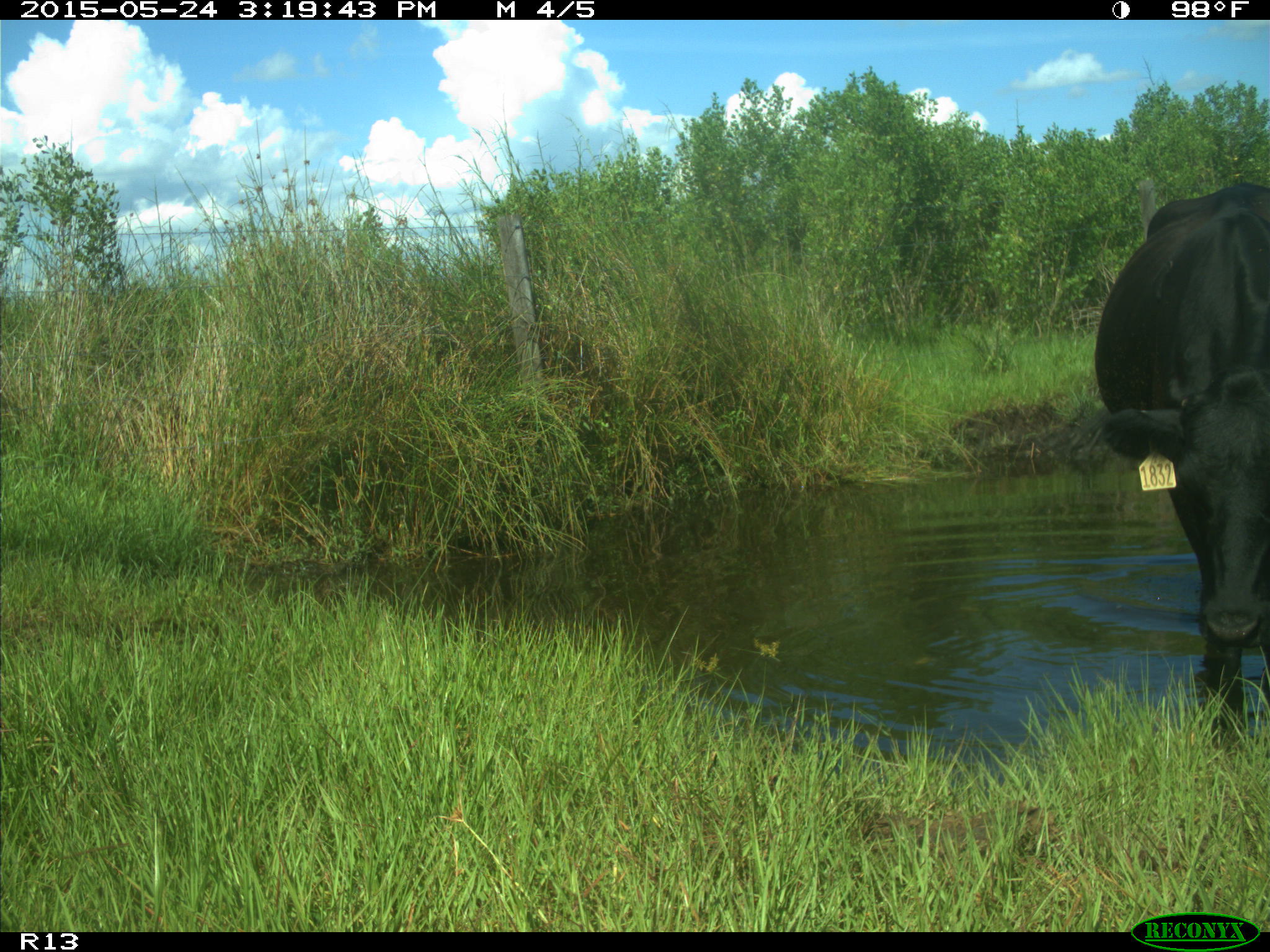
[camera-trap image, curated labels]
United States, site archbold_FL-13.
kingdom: Animalia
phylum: Chordata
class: Mammalia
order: Artiodactyla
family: Bovidae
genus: Bos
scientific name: Bos taurus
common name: domestic cow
Bos taurus (domestic cow).